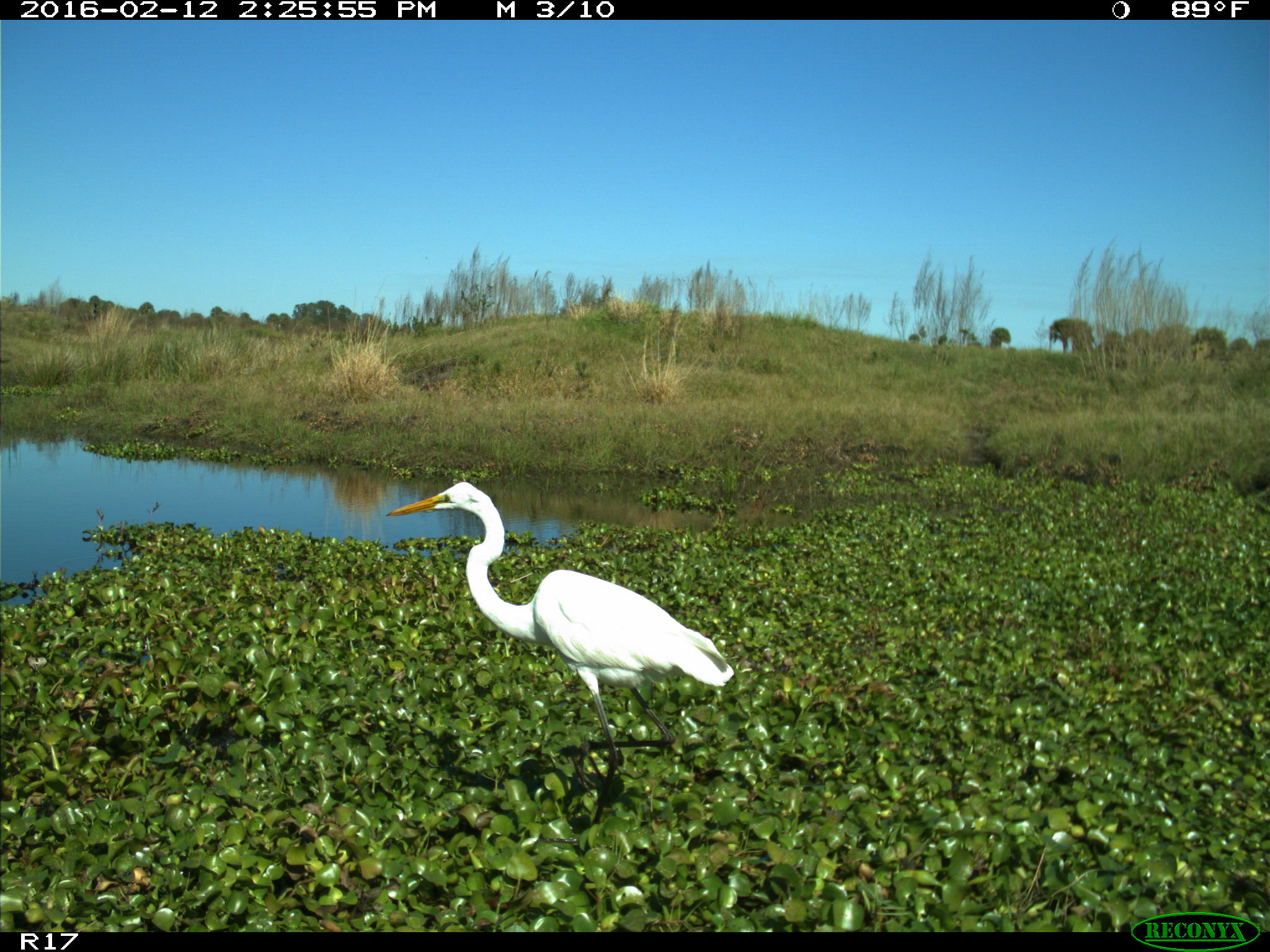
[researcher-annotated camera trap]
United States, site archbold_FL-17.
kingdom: Animalia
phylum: Chordata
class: Aves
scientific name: Aves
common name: birds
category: unidentified bird